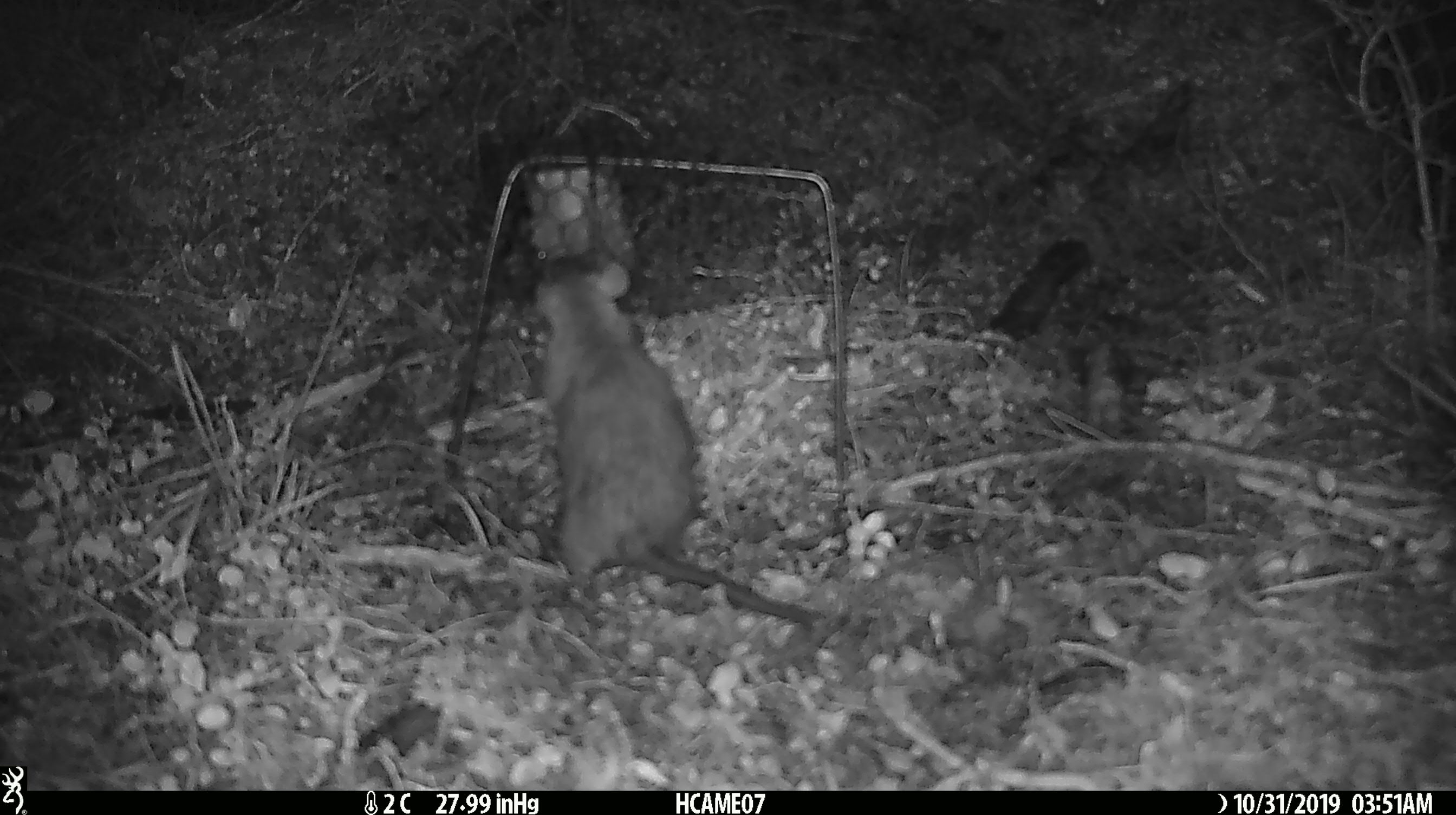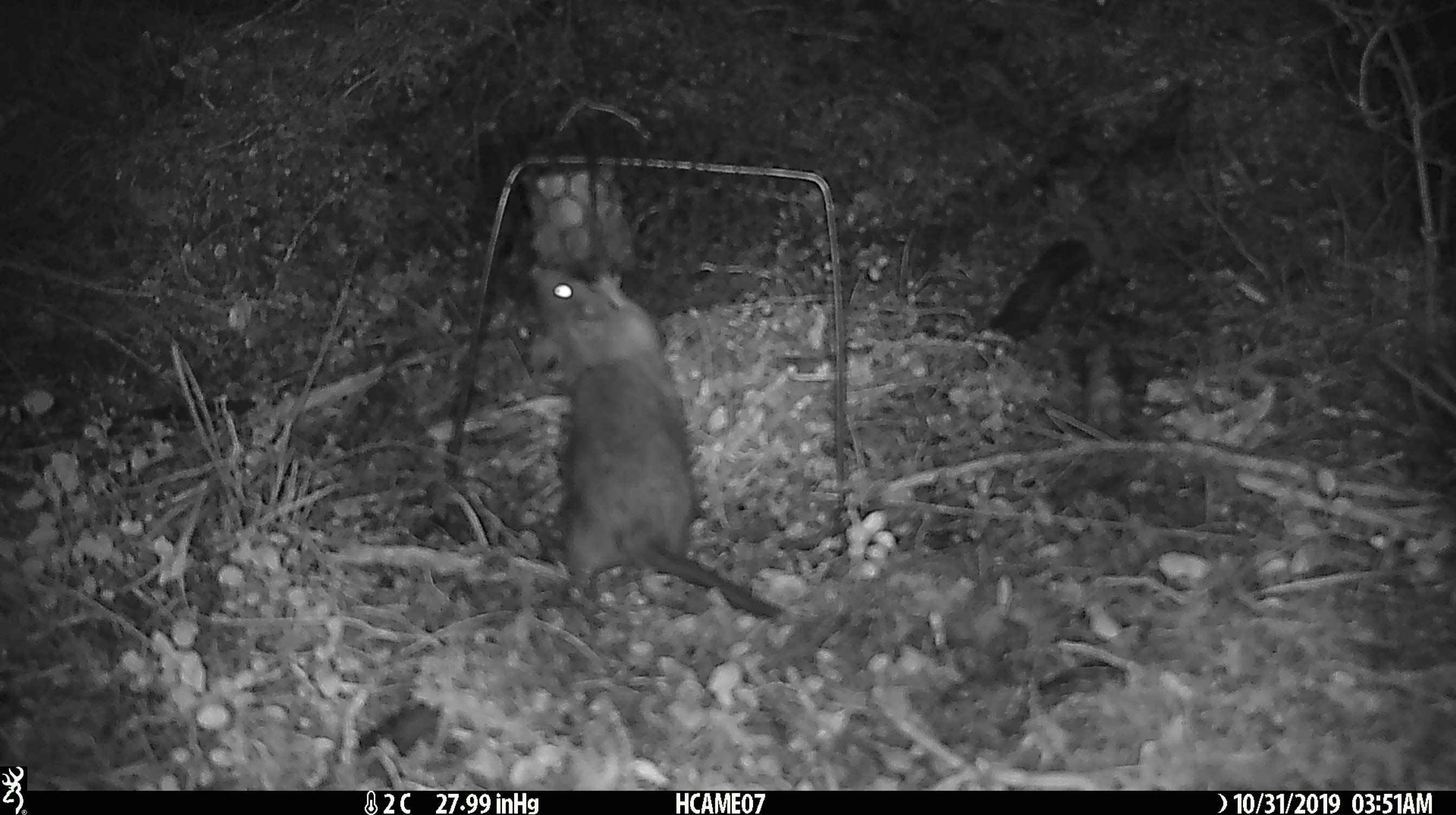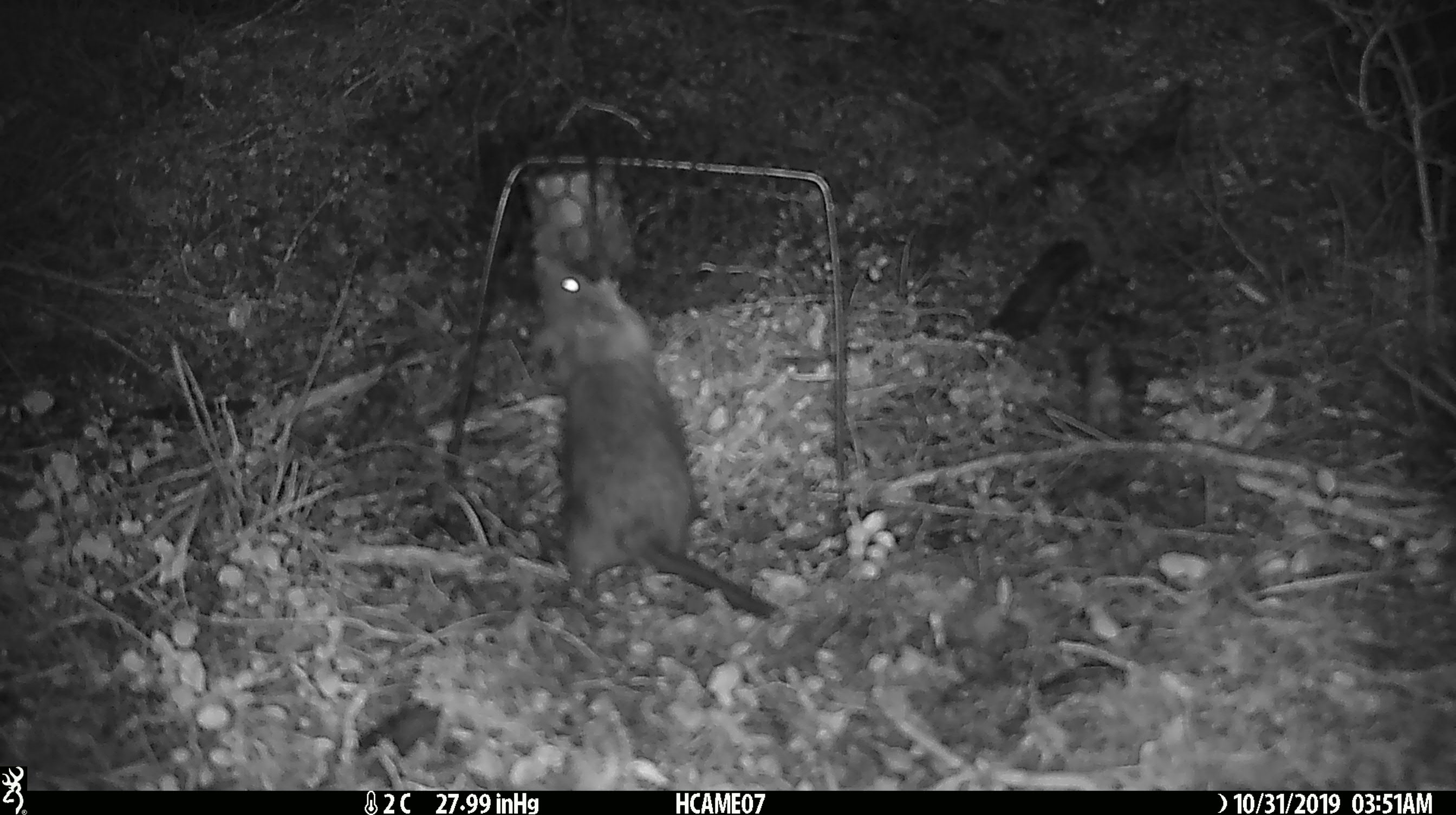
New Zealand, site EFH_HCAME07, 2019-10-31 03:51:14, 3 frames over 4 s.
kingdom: Animalia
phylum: Chordata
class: Mammalia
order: Rodentia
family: Muridae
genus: Rattus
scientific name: Rattus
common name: rat